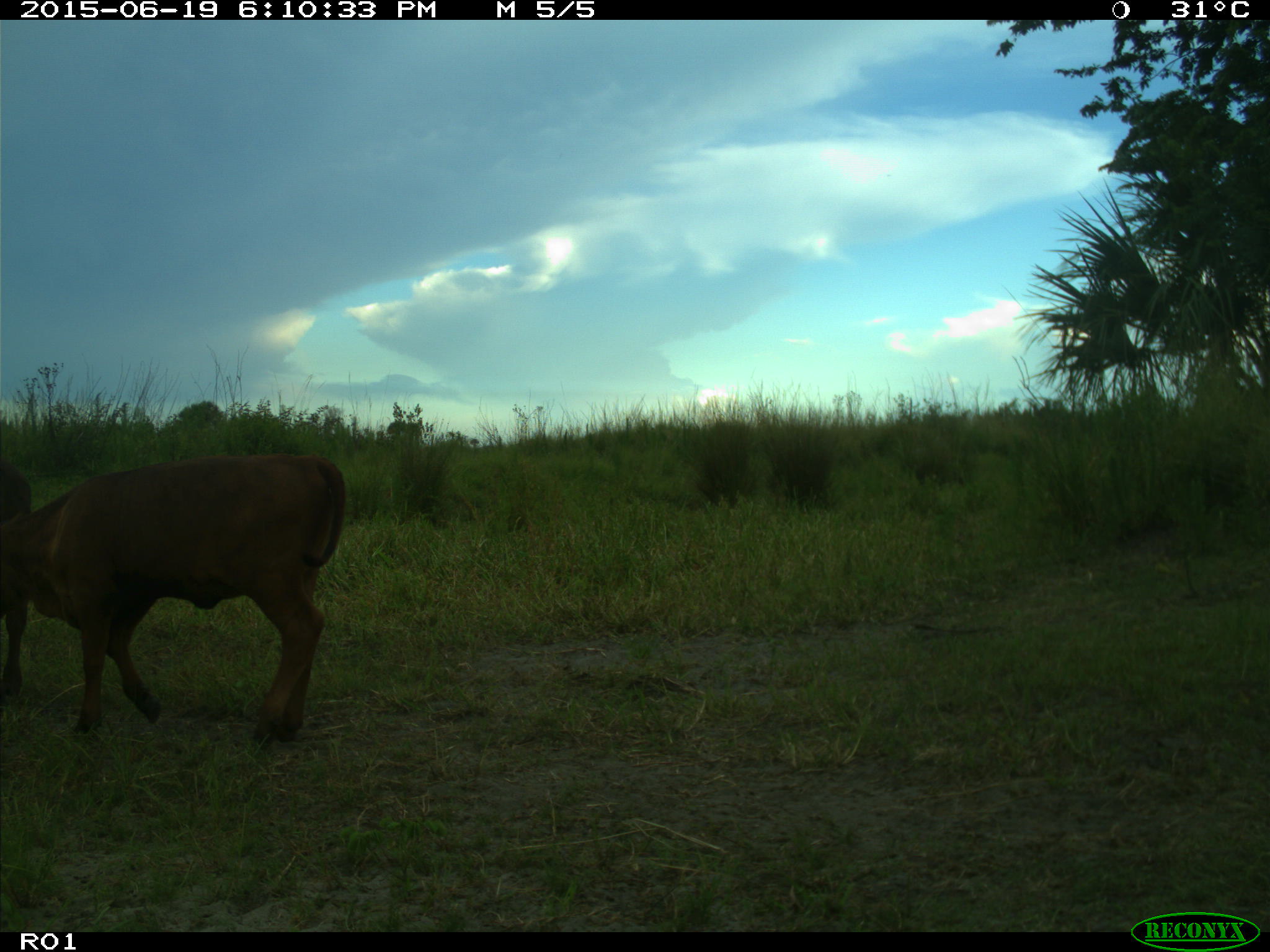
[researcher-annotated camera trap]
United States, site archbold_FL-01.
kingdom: Animalia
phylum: Chordata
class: Mammalia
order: Artiodactyla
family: Bovidae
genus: Bos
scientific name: Bos taurus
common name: domestic cow